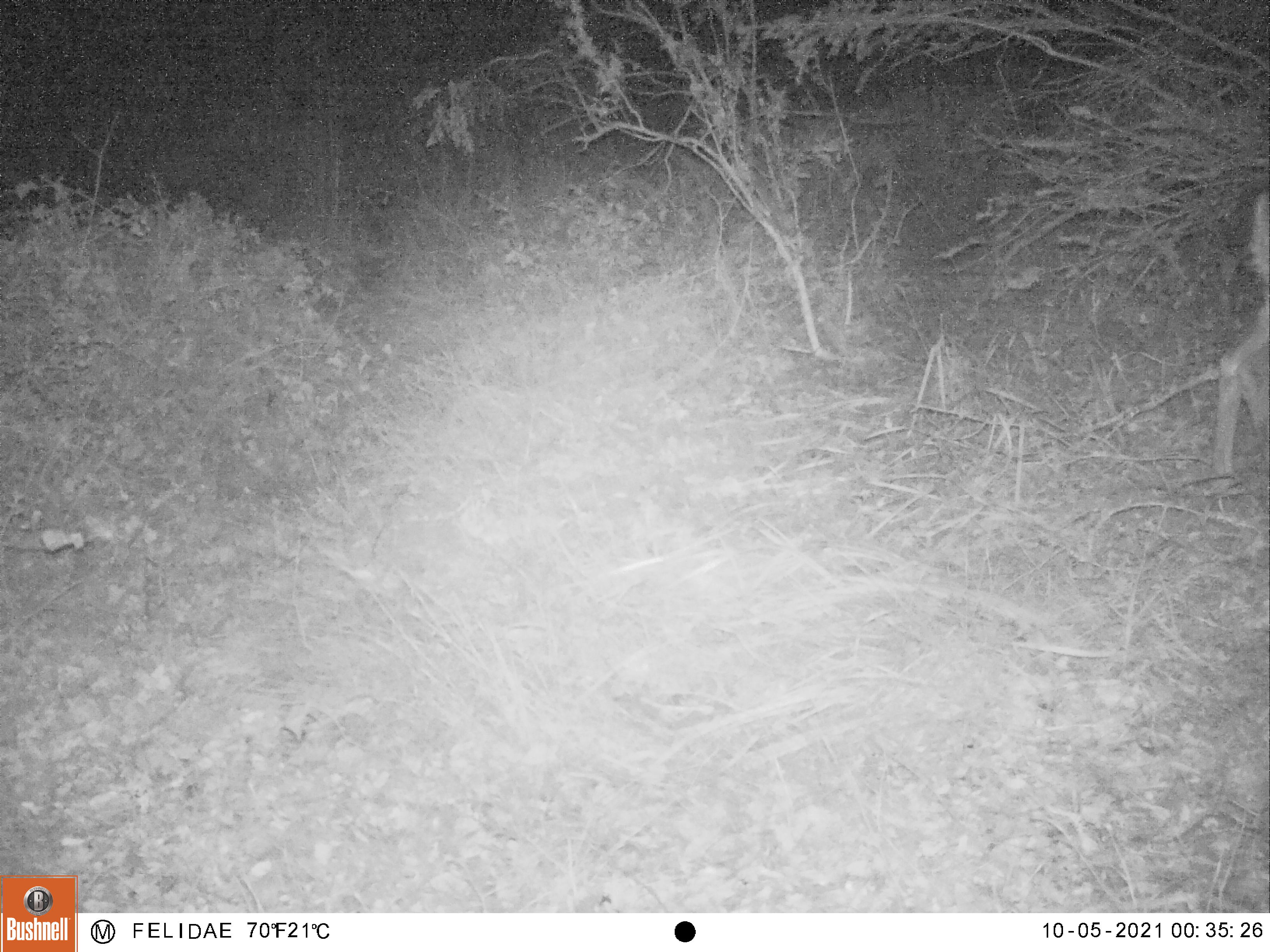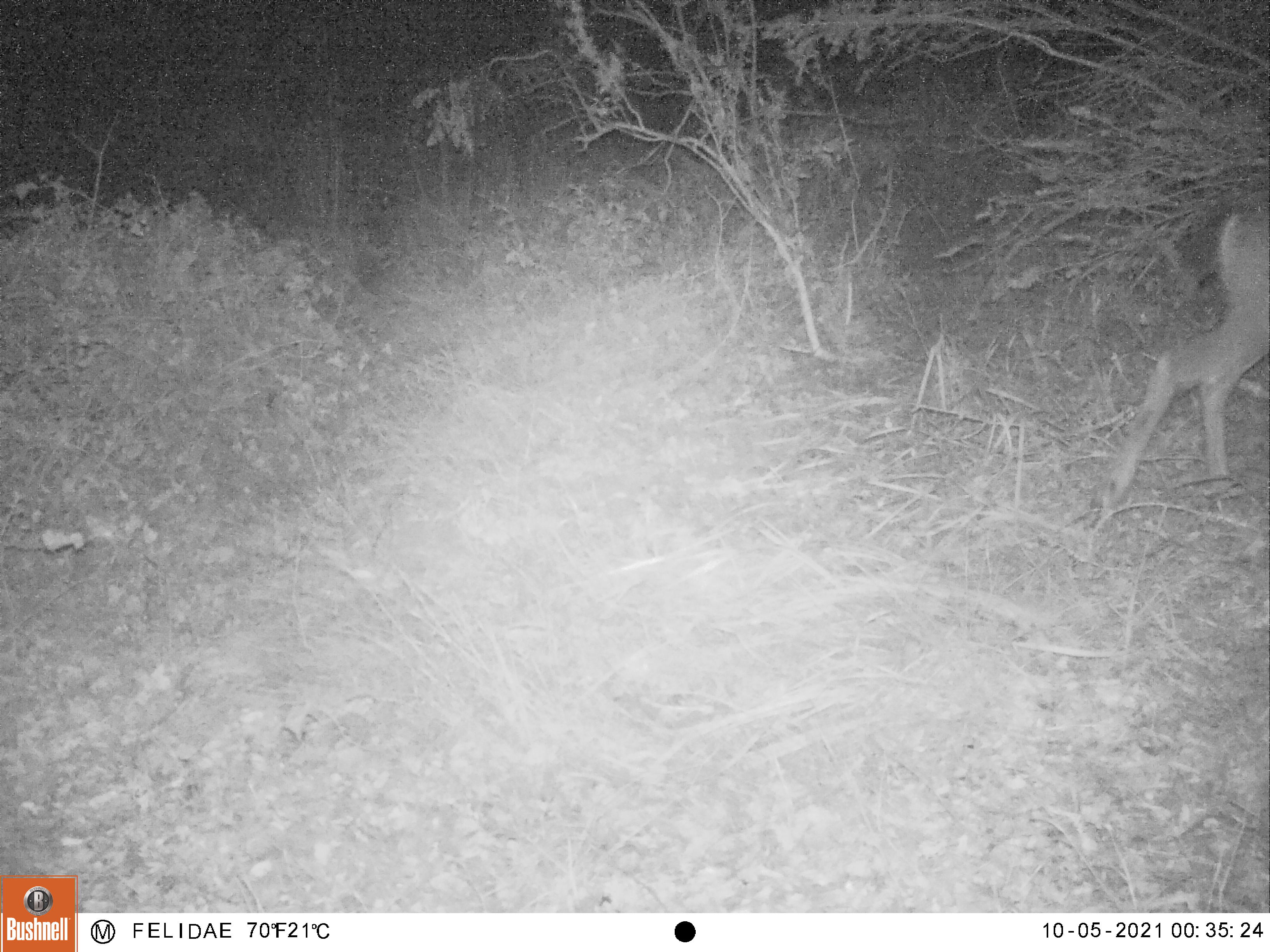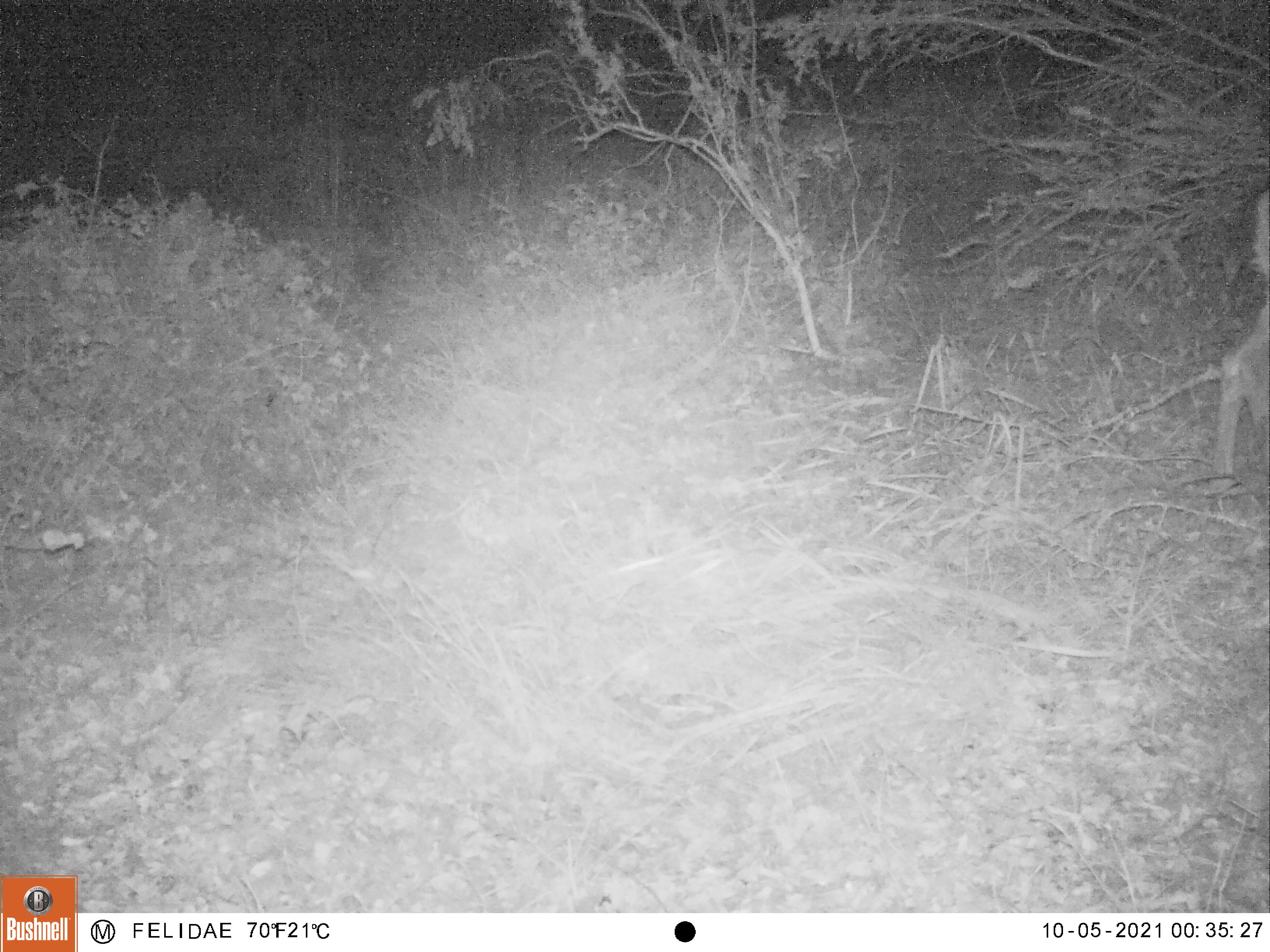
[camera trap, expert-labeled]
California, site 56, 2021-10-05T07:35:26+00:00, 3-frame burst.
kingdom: Animalia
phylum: Chordata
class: Mammalia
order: Artiodactyla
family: Cervidae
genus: Odocoileus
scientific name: Odocoileus hemionus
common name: mule deer